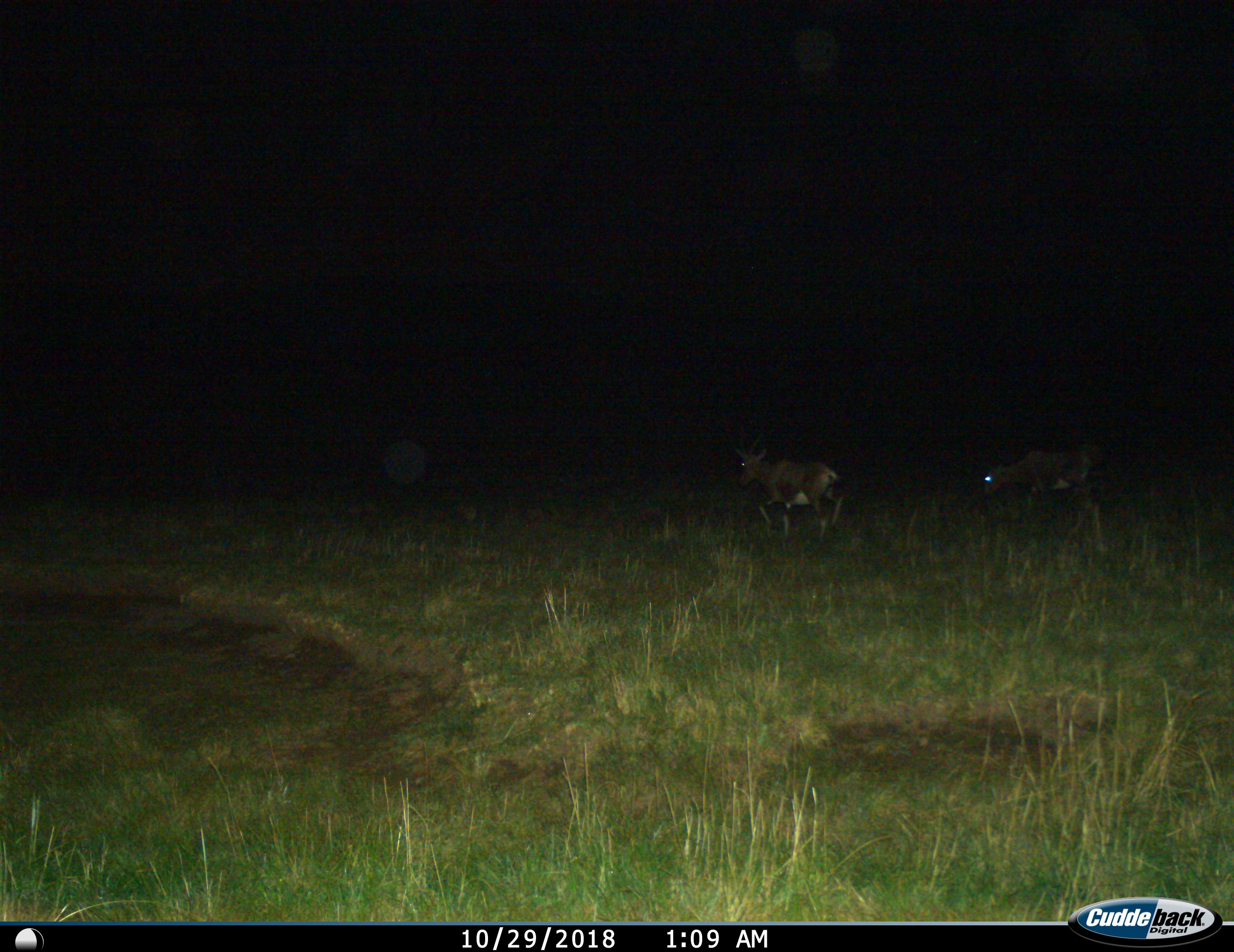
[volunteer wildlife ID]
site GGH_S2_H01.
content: unidentified animal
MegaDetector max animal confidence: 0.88